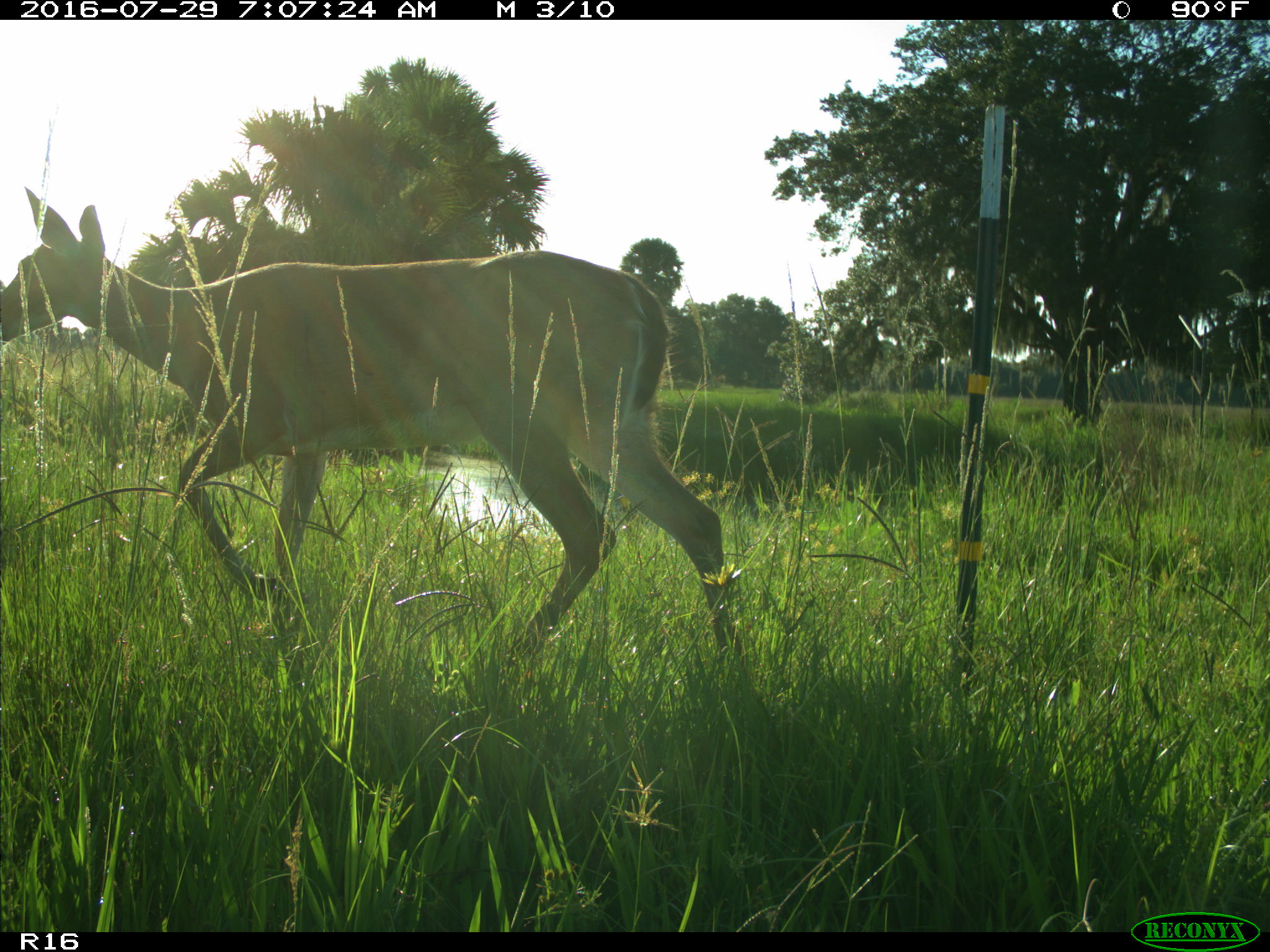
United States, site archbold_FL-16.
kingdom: Animalia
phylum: Chordata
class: Mammalia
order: Artiodactyla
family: Cervidae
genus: Odocoileus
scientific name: Odocoileus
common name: deer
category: unidentified deer